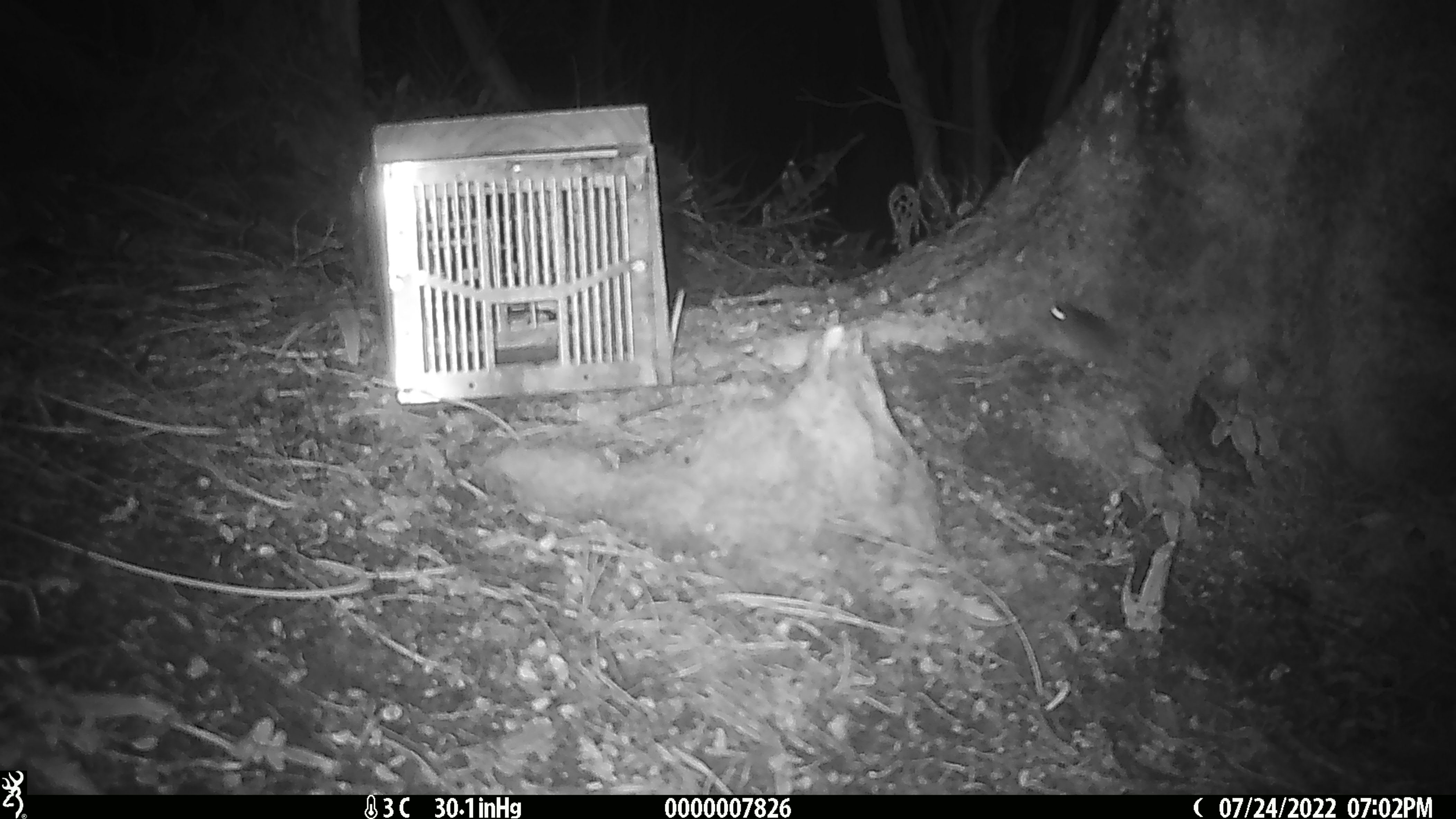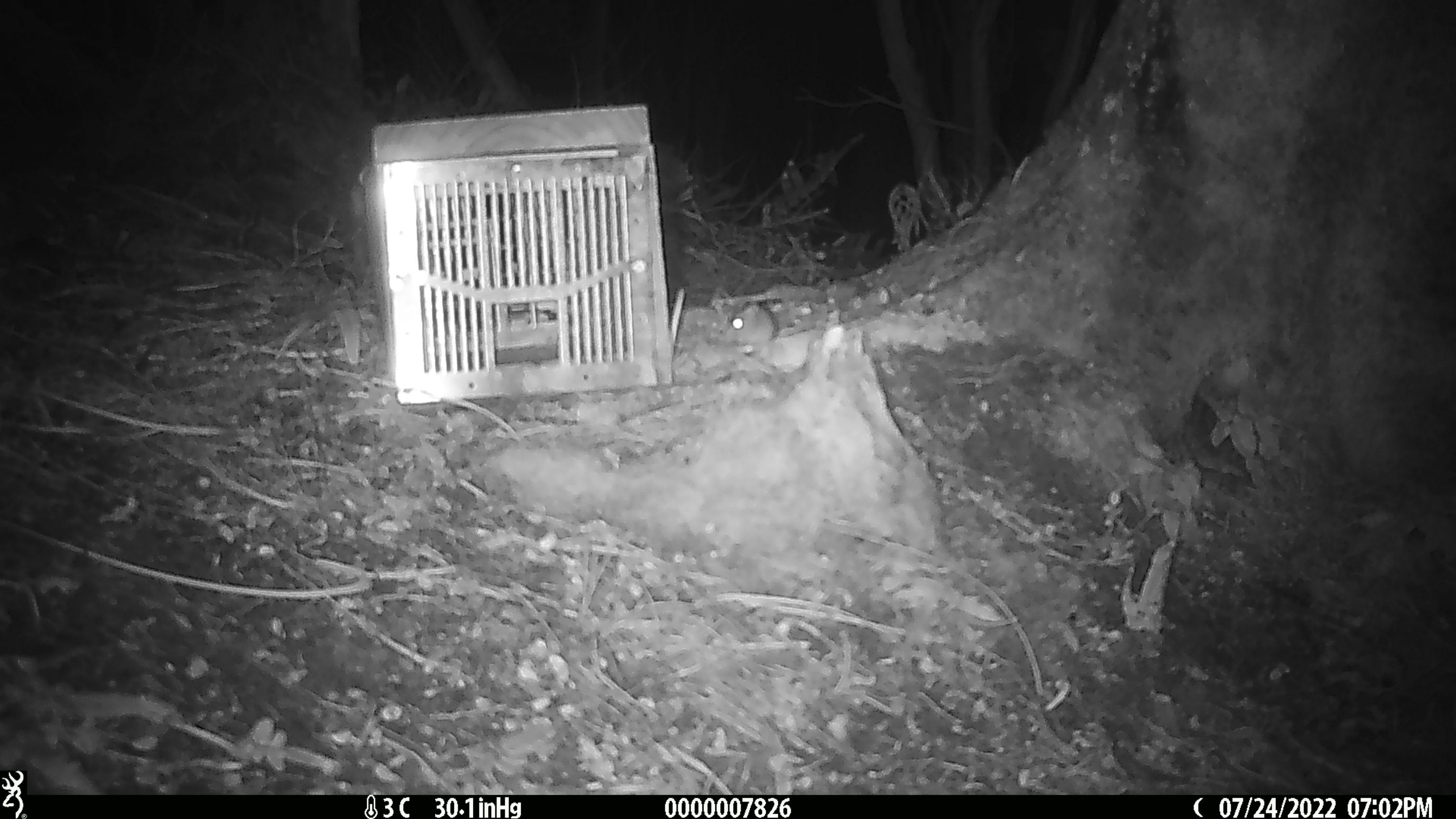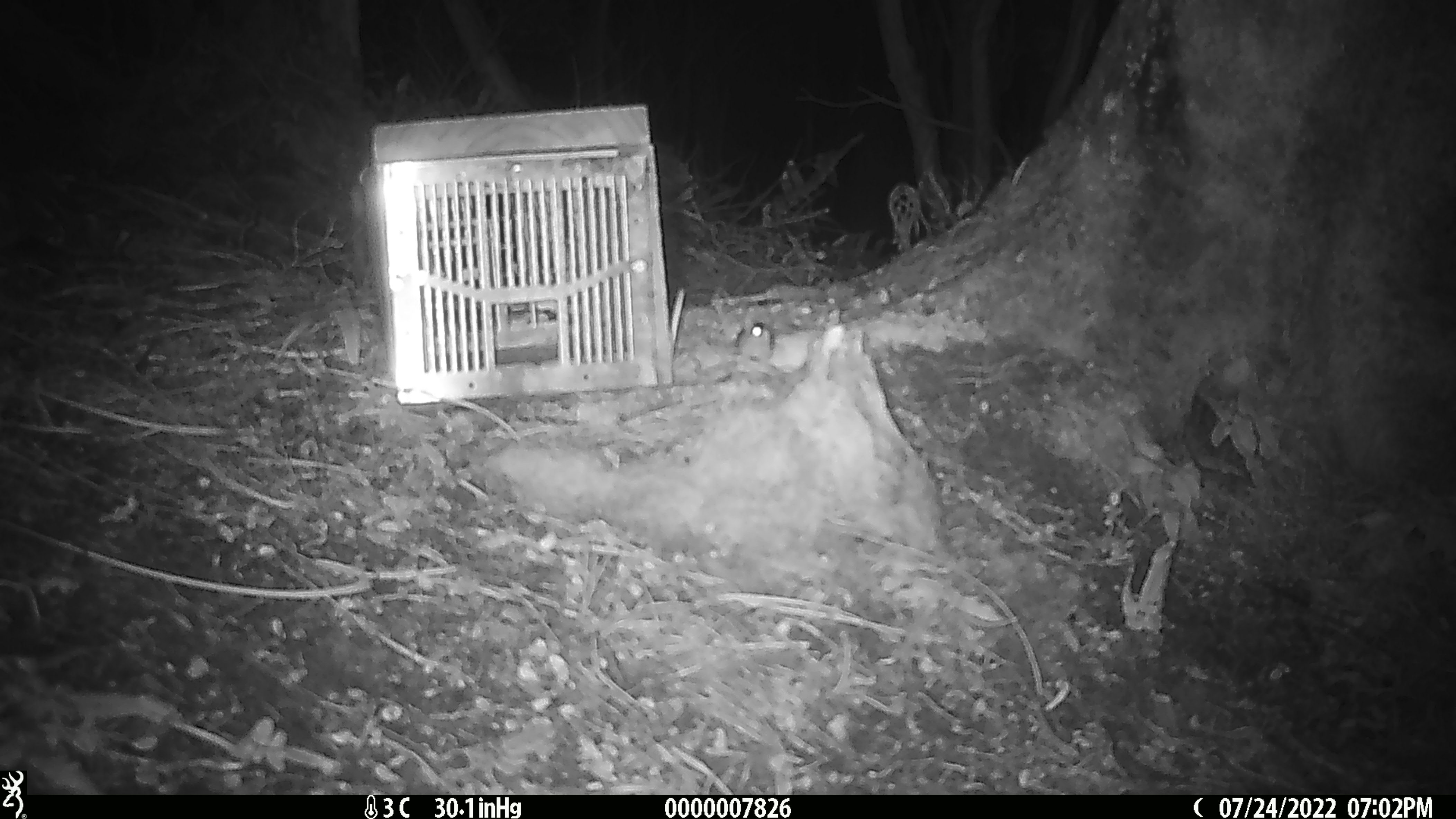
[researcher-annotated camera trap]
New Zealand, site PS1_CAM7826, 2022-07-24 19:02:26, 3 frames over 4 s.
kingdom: Animalia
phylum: Chordata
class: Mammalia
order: Rodentia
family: Muridae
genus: Mus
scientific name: Mus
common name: mouse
Mouse (Mus).